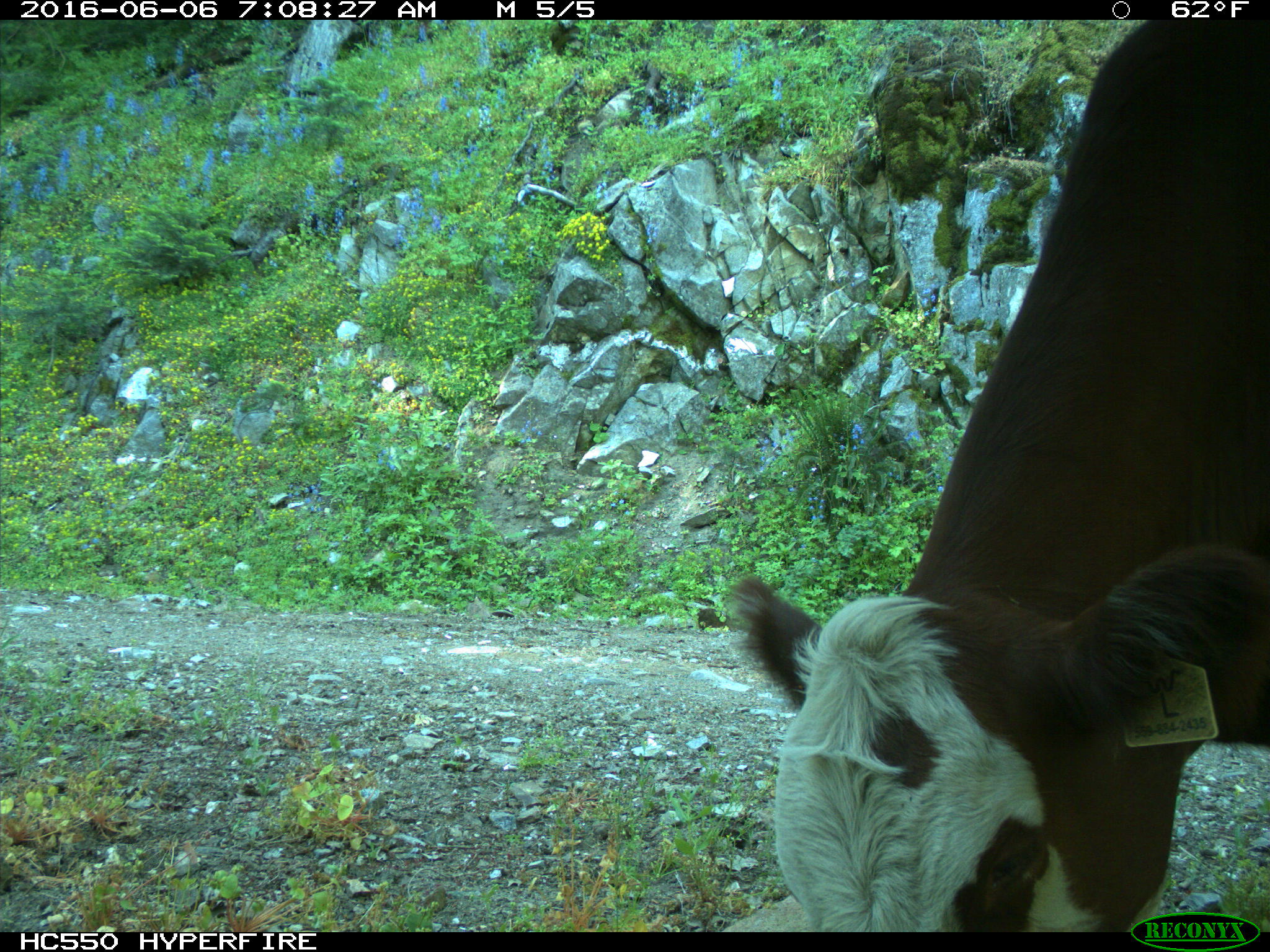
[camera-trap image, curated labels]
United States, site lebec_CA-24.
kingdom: Animalia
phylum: Chordata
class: Mammalia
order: Artiodactyla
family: Bovidae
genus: Bos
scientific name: Bos taurus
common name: domestic cow